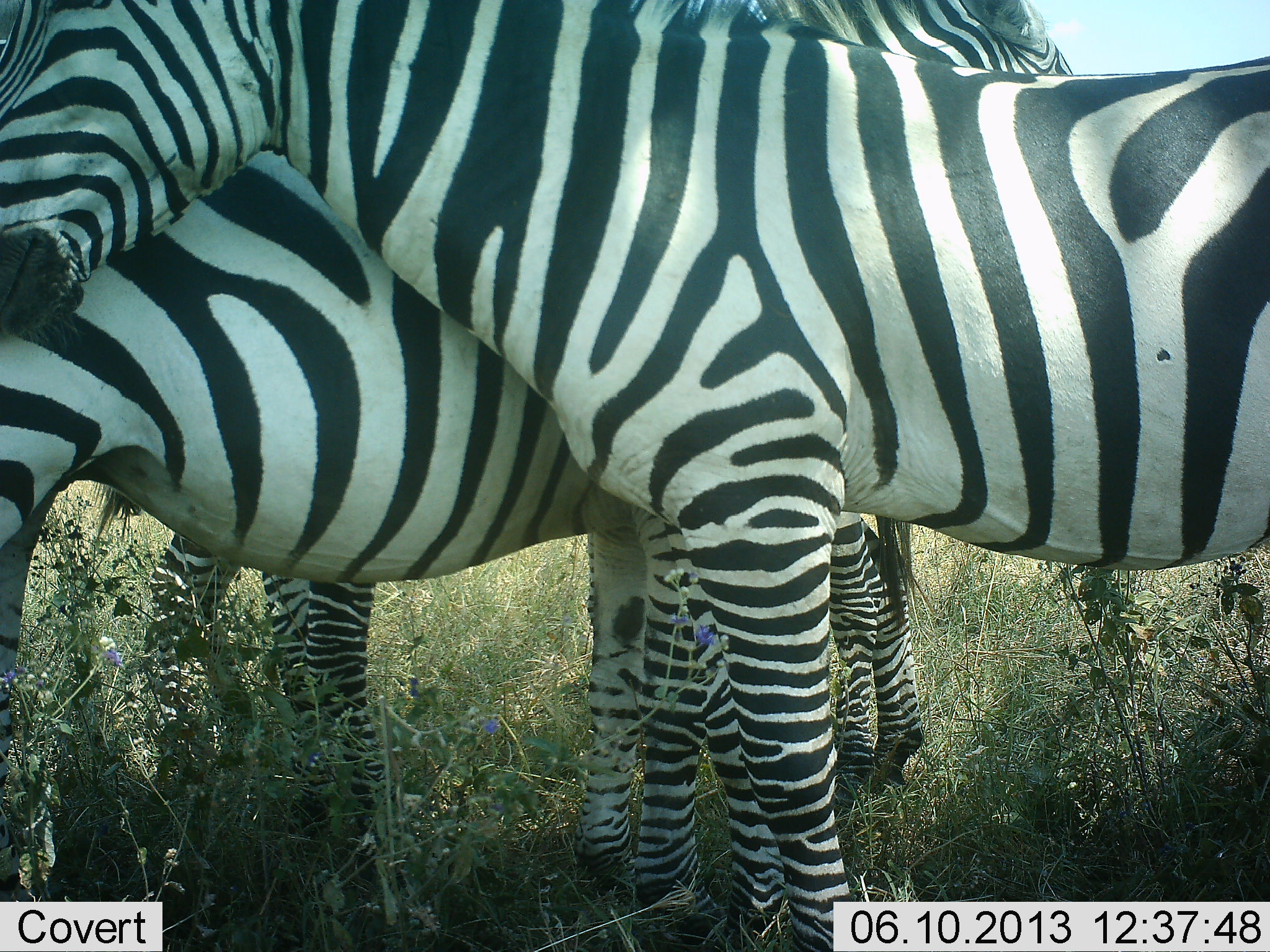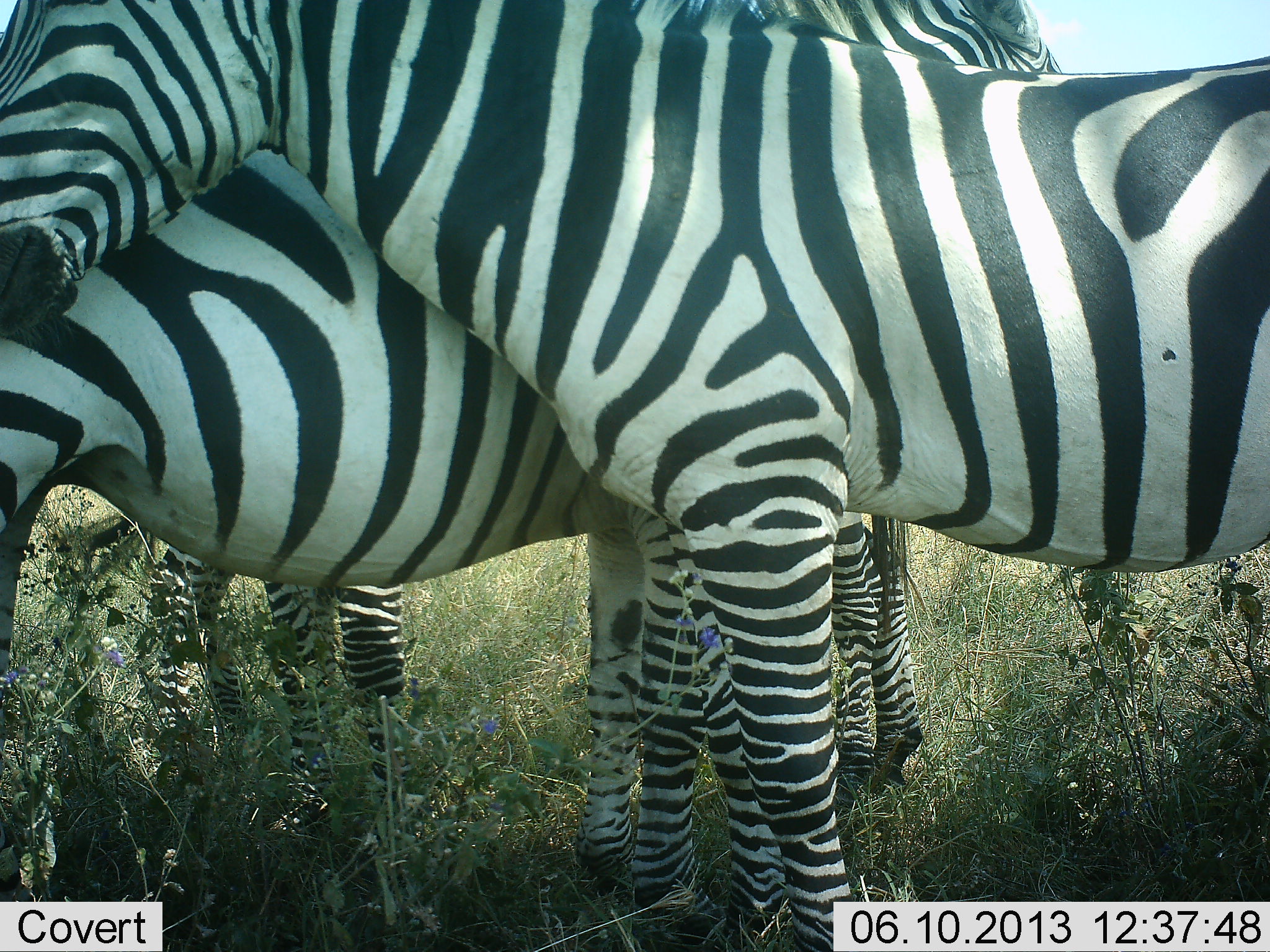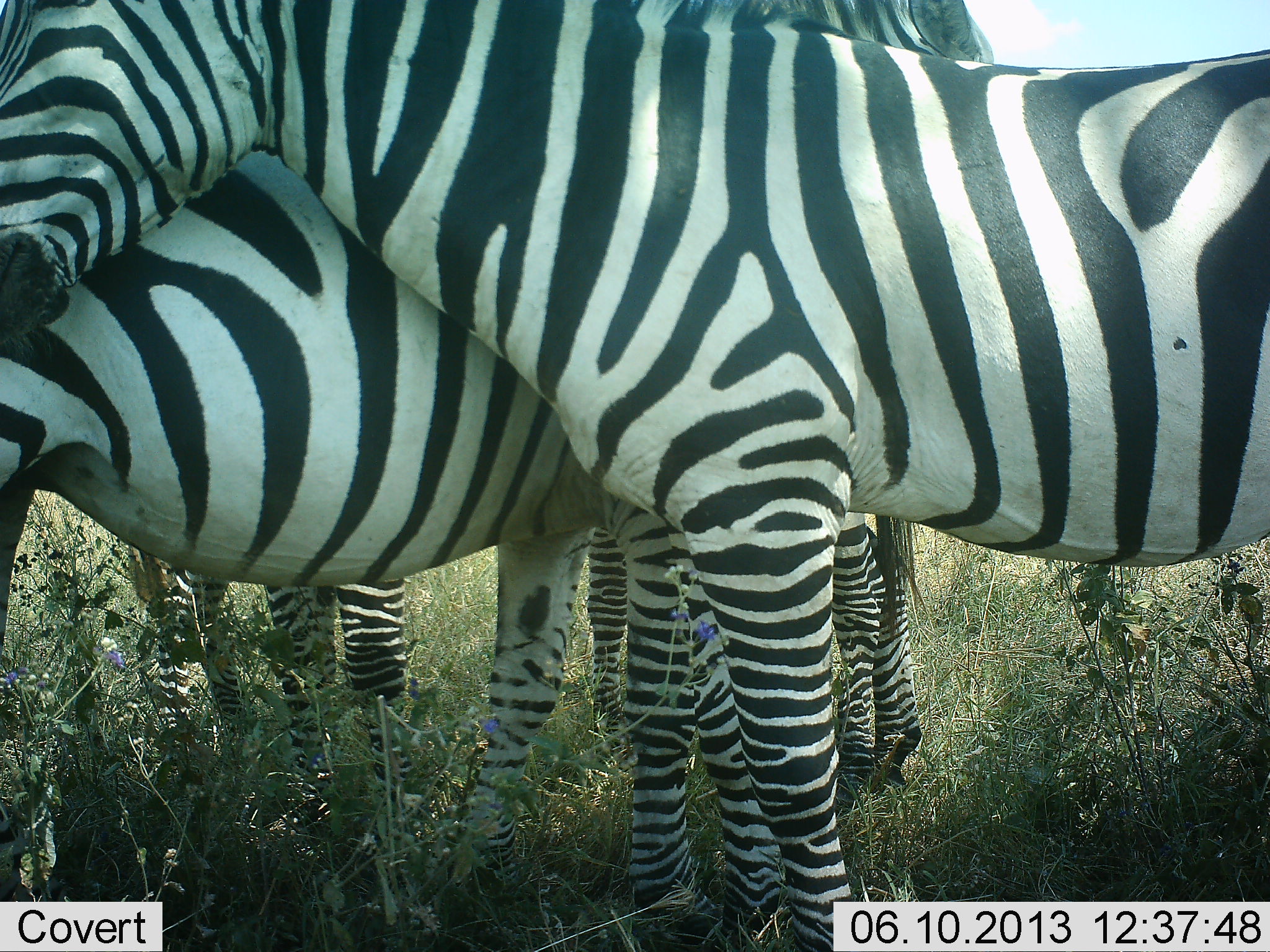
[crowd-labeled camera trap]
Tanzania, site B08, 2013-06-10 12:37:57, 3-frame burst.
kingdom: Animalia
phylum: Chordata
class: Mammalia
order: Perissodactyla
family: Equidae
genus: Equus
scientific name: Equus quagga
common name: plains zebra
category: zebra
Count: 4.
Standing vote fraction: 71%.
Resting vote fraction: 11%.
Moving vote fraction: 7%.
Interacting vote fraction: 39%.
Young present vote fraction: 7%.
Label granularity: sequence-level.